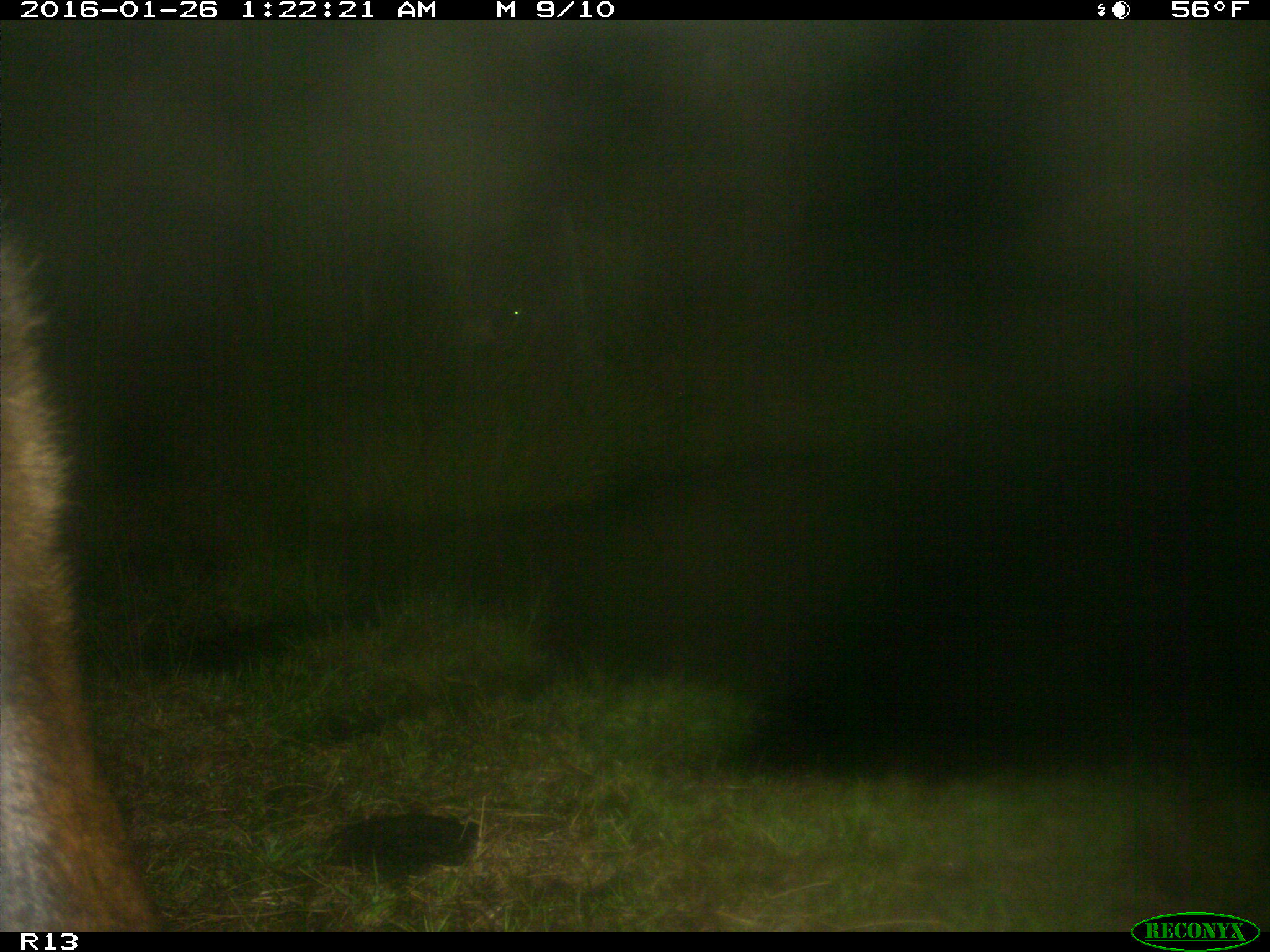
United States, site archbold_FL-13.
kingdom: Animalia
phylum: Chordata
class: Mammalia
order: Artiodactyla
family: Bovidae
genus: Bos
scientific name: Bos taurus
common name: domestic cow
Bos taurus (domestic cow).